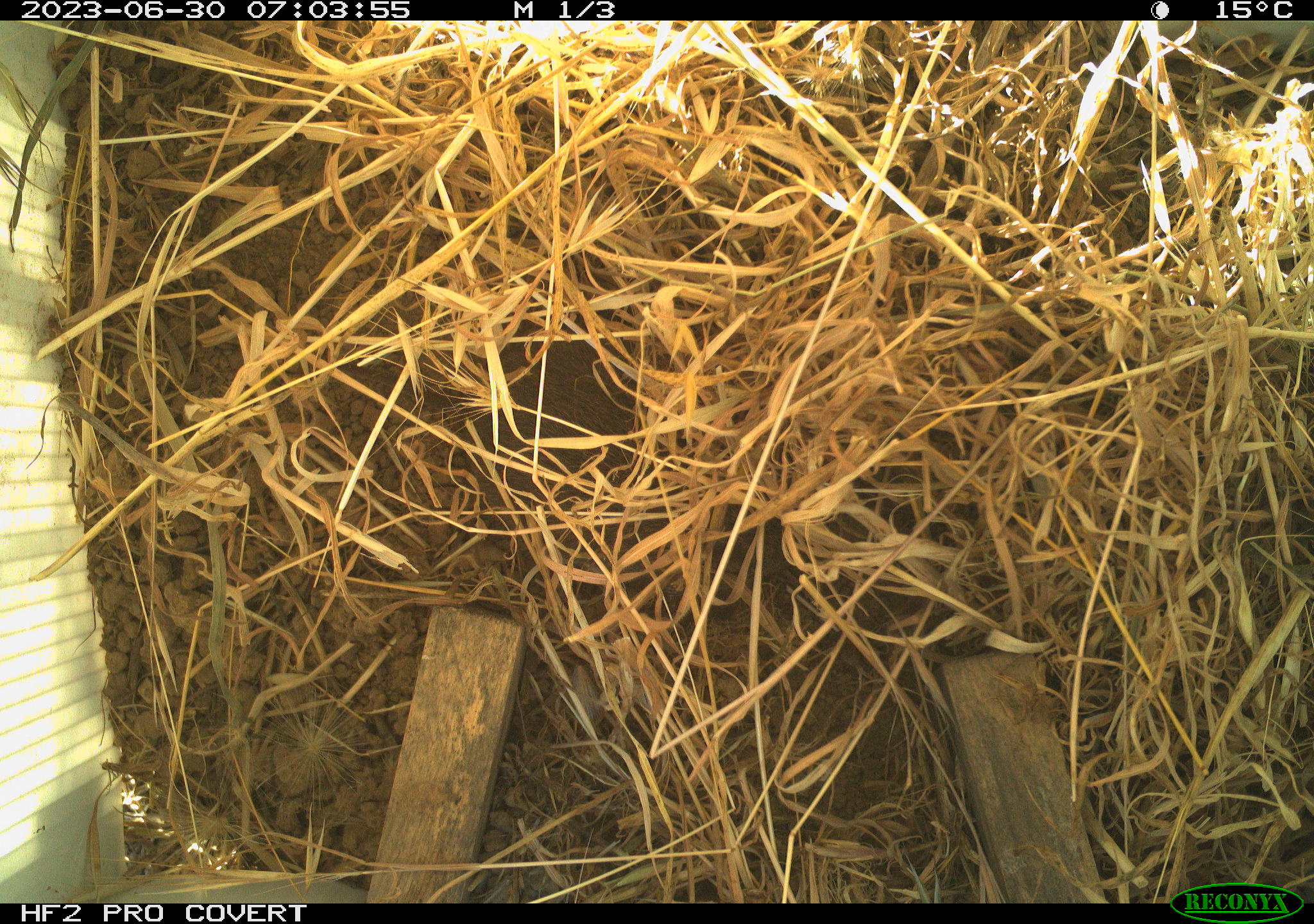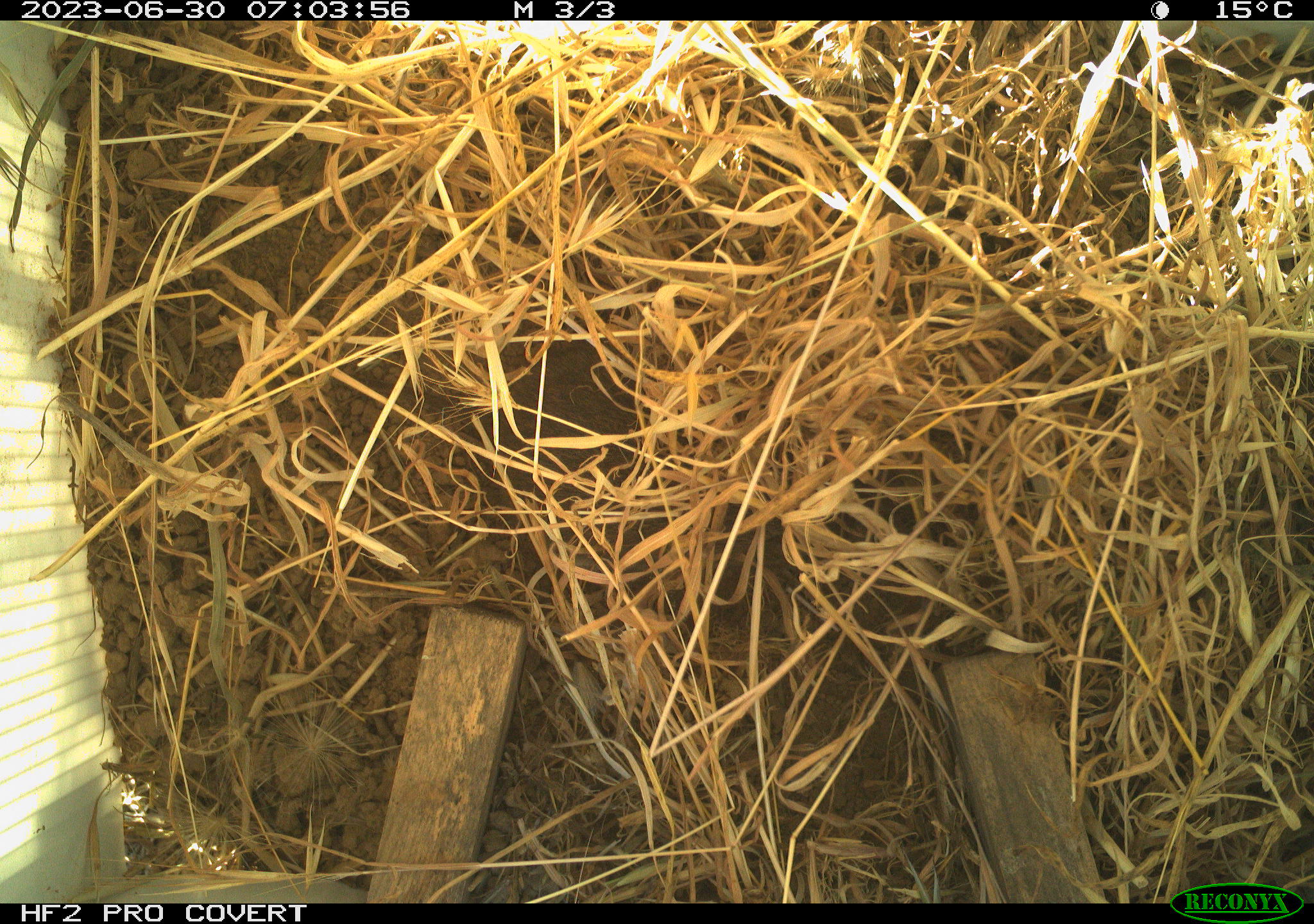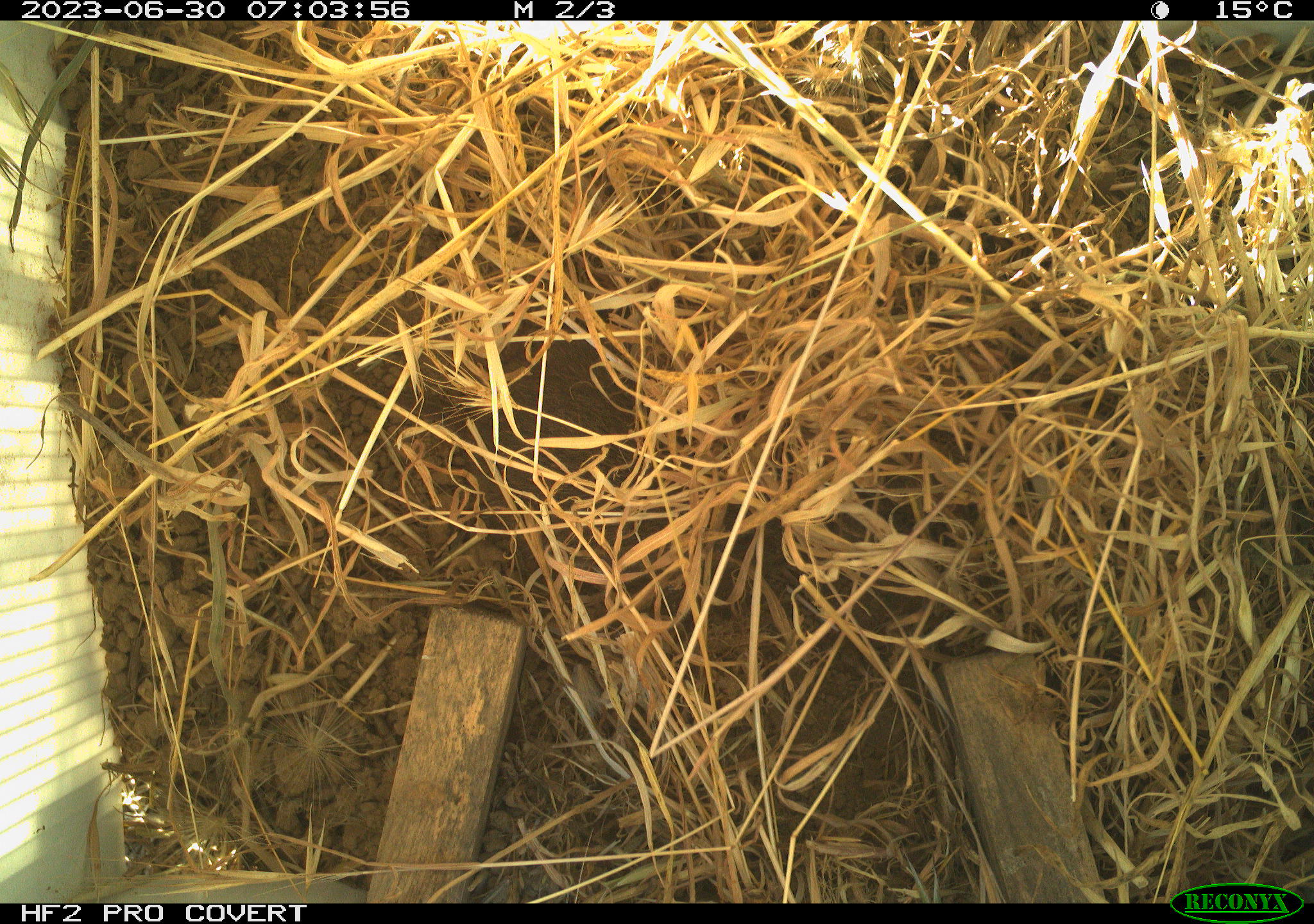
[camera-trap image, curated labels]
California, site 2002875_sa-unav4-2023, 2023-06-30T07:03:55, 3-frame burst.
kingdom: Animalia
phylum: Chordata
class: Mammalia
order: Rodentia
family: Cricetidae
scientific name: Arvicolinae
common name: voles, lemmings, and muskrats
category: arvicolinae subfamily